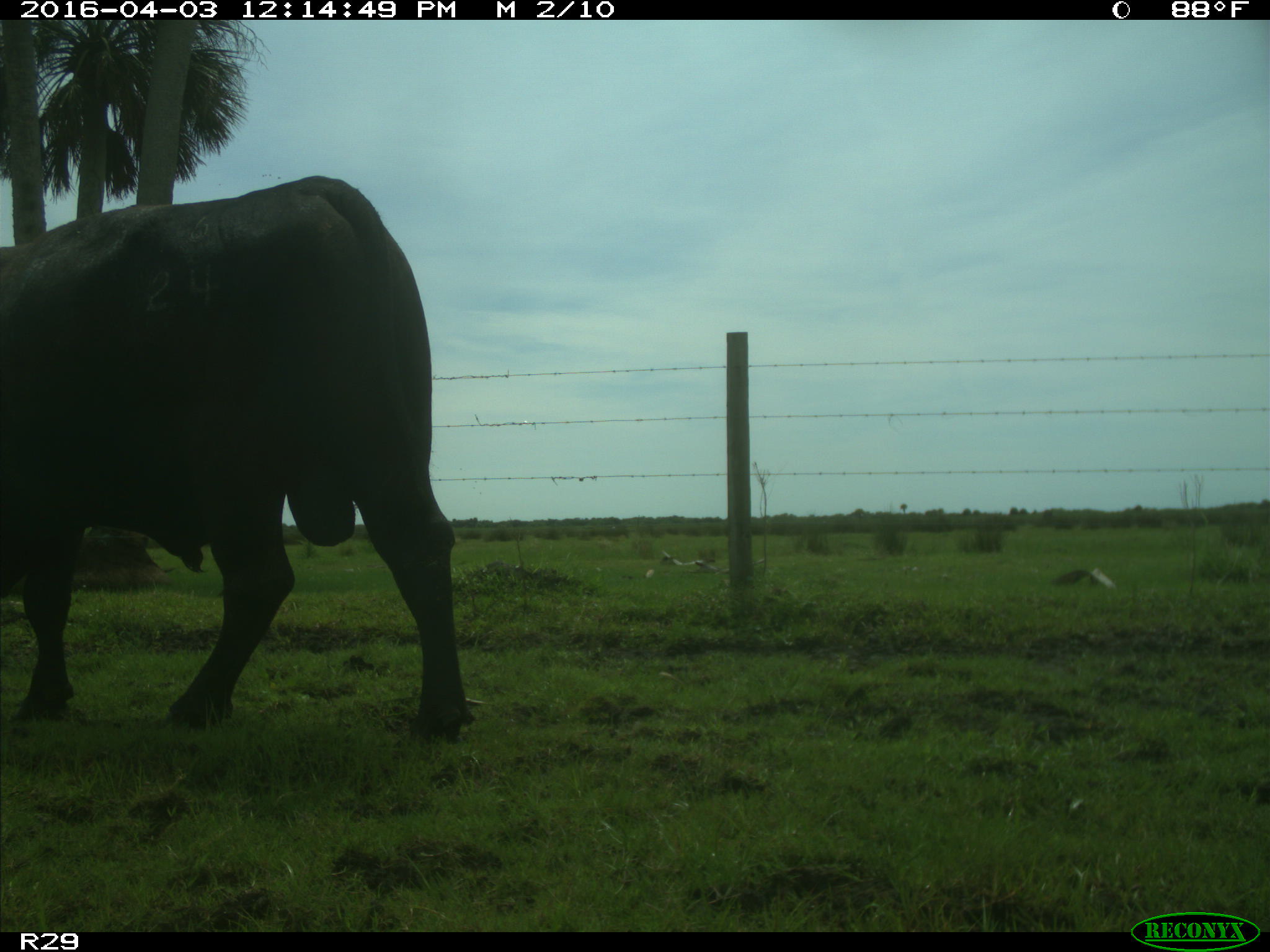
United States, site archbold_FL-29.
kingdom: Animalia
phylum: Chordata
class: Mammalia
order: Artiodactyla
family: Bovidae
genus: Bos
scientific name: Bos taurus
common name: domestic cow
Bos taurus (domestic cow).